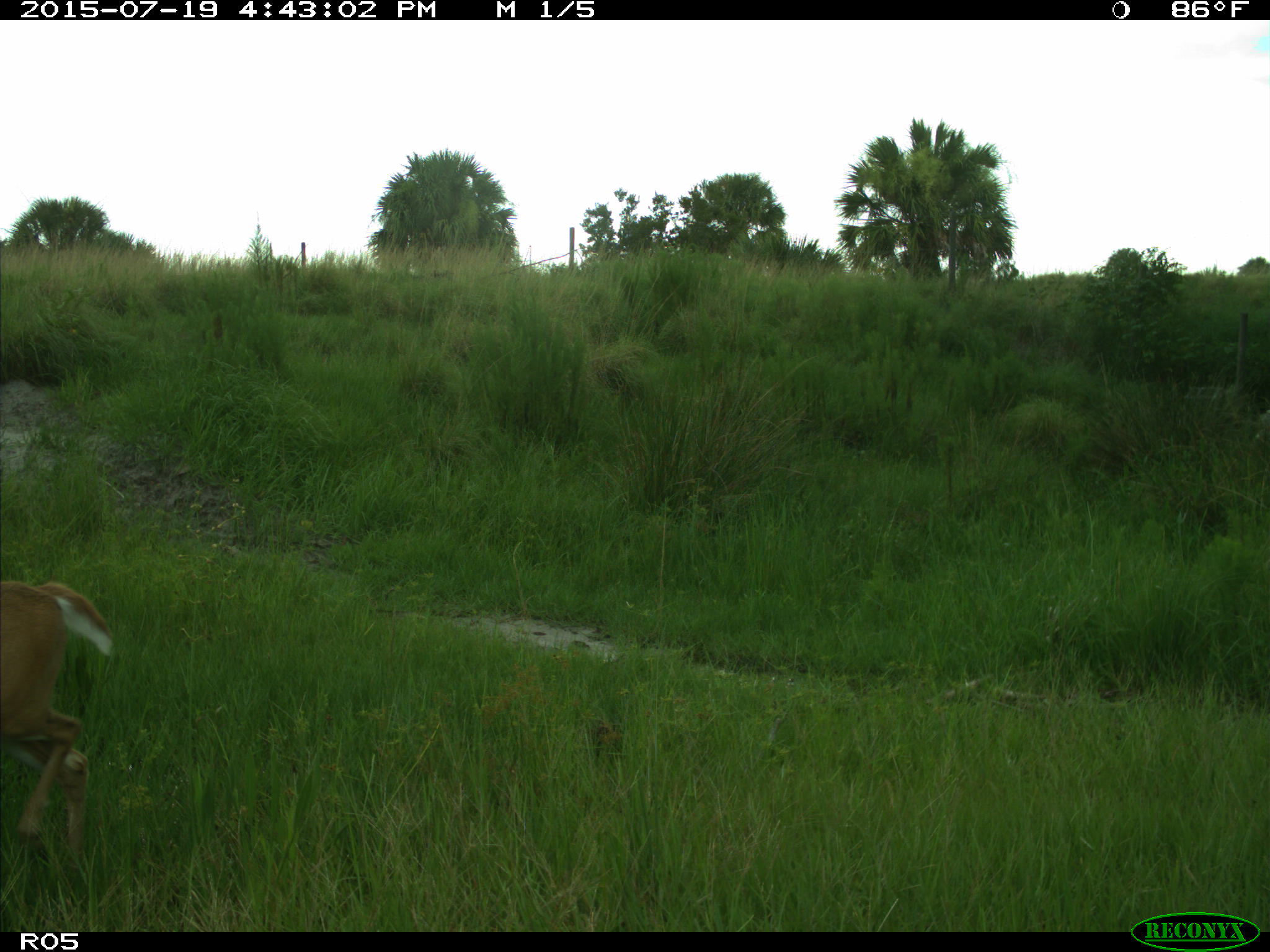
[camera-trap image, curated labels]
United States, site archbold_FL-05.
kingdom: Animalia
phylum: Chordata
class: Mammalia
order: Artiodactyla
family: Cervidae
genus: Odocoileus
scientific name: Odocoileus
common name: deer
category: unidentified deer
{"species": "unidentified deer (deer) (Odocoileus)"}